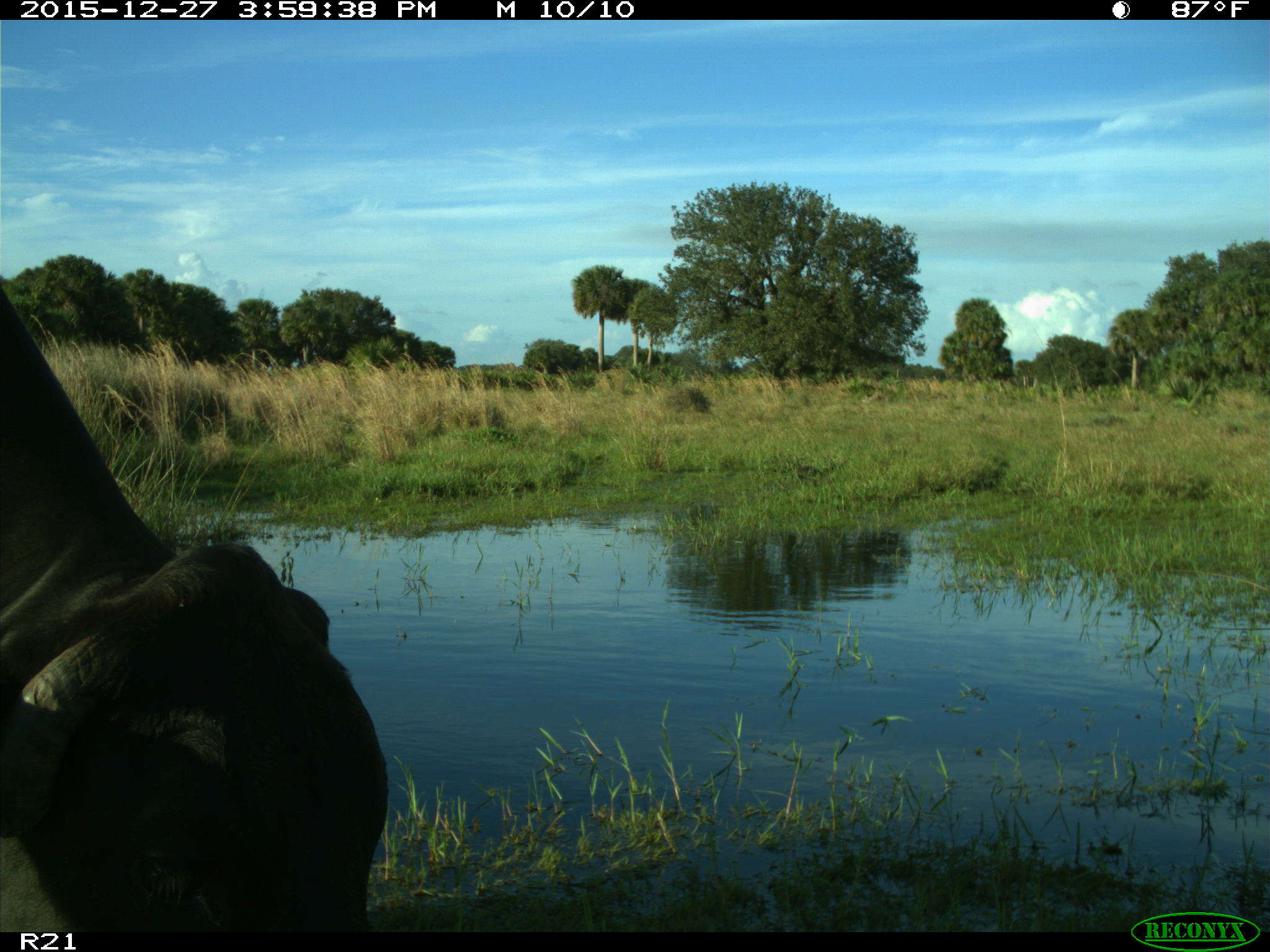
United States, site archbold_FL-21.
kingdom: Animalia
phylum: Chordata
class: Mammalia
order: Artiodactyla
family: Bovidae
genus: Bos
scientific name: Bos taurus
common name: domestic cow